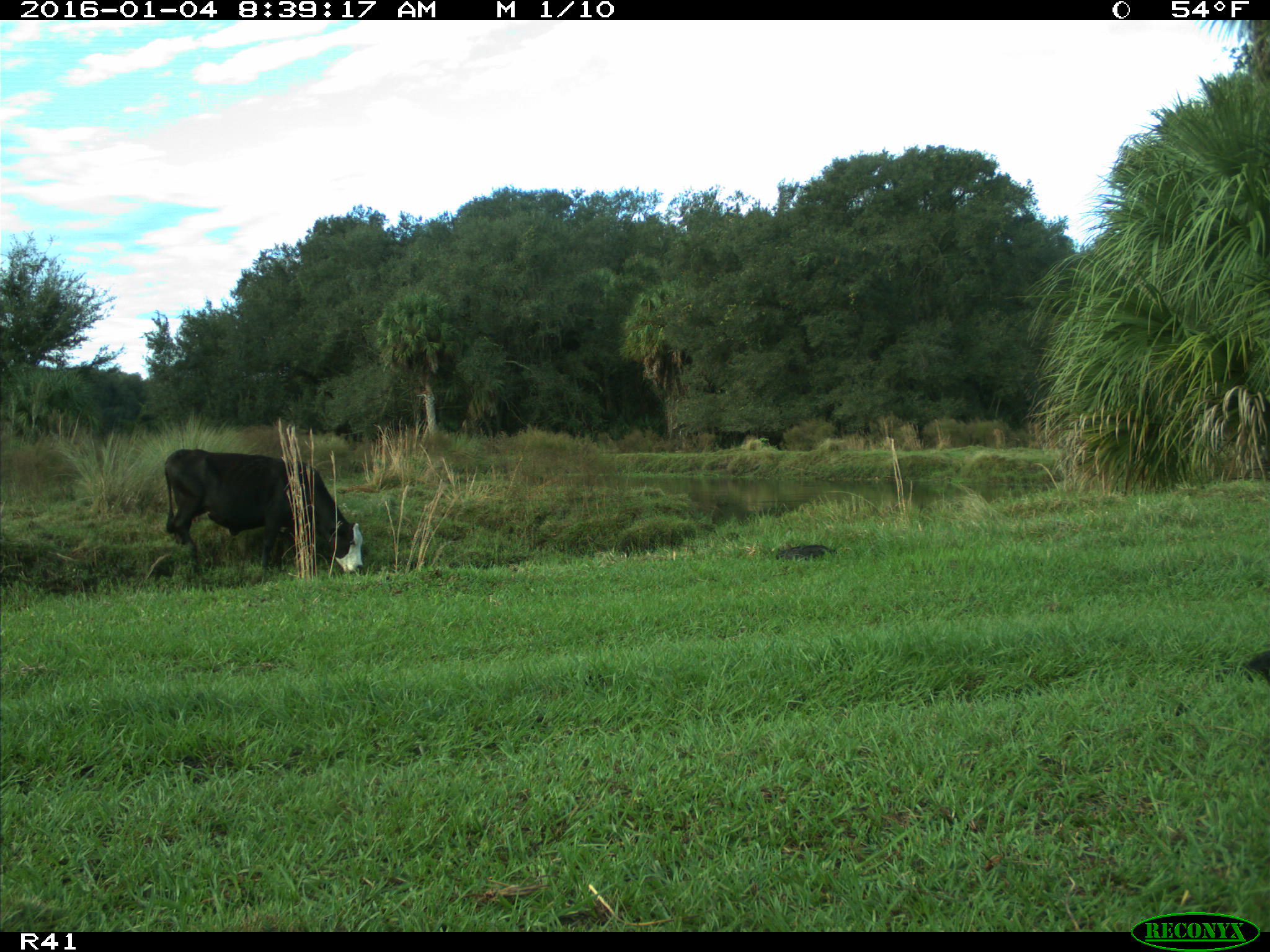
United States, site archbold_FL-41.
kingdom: Animalia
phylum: Chordata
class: Mammalia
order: Artiodactyla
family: Bovidae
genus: Bos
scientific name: Bos taurus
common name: domestic cow